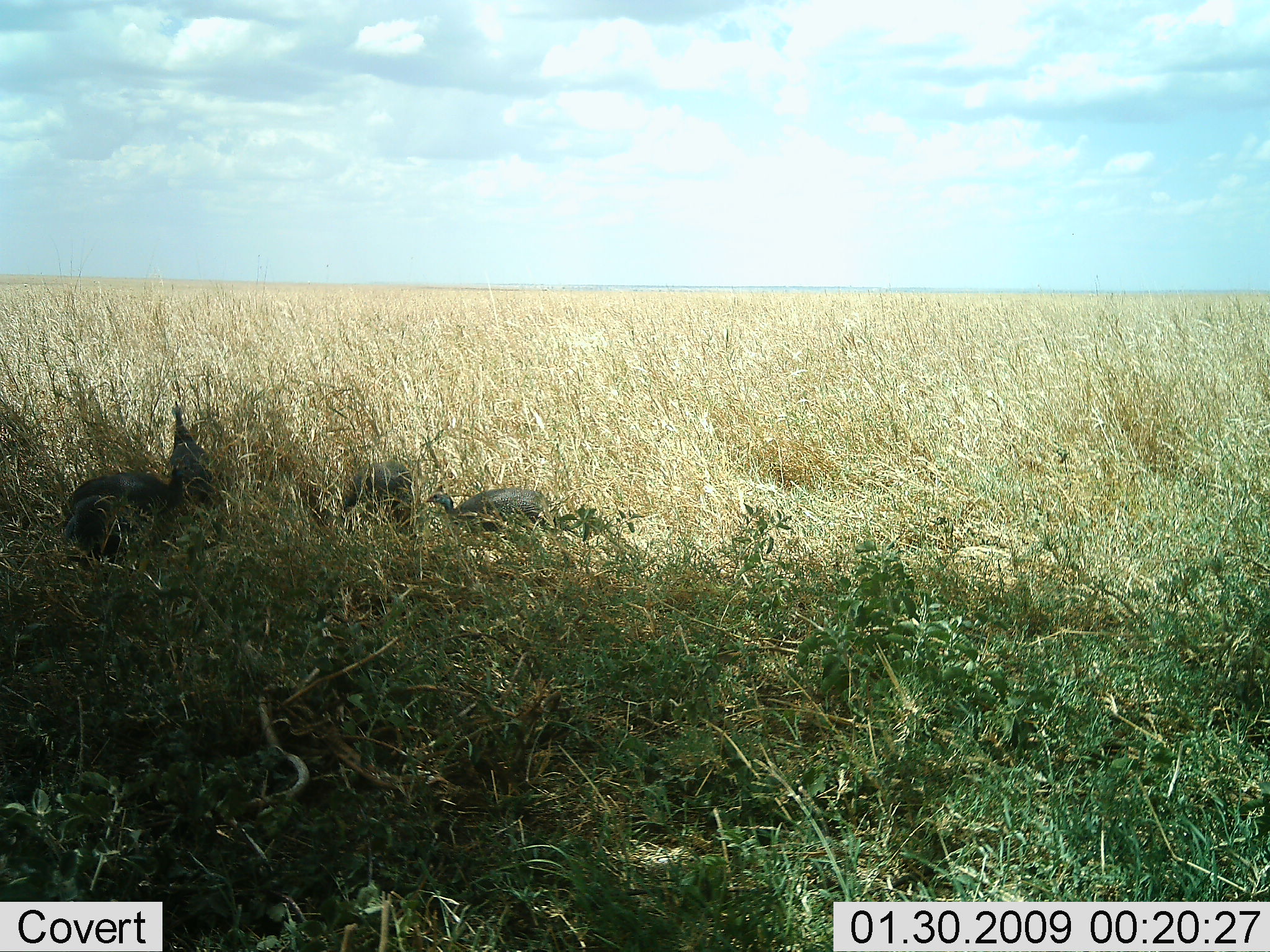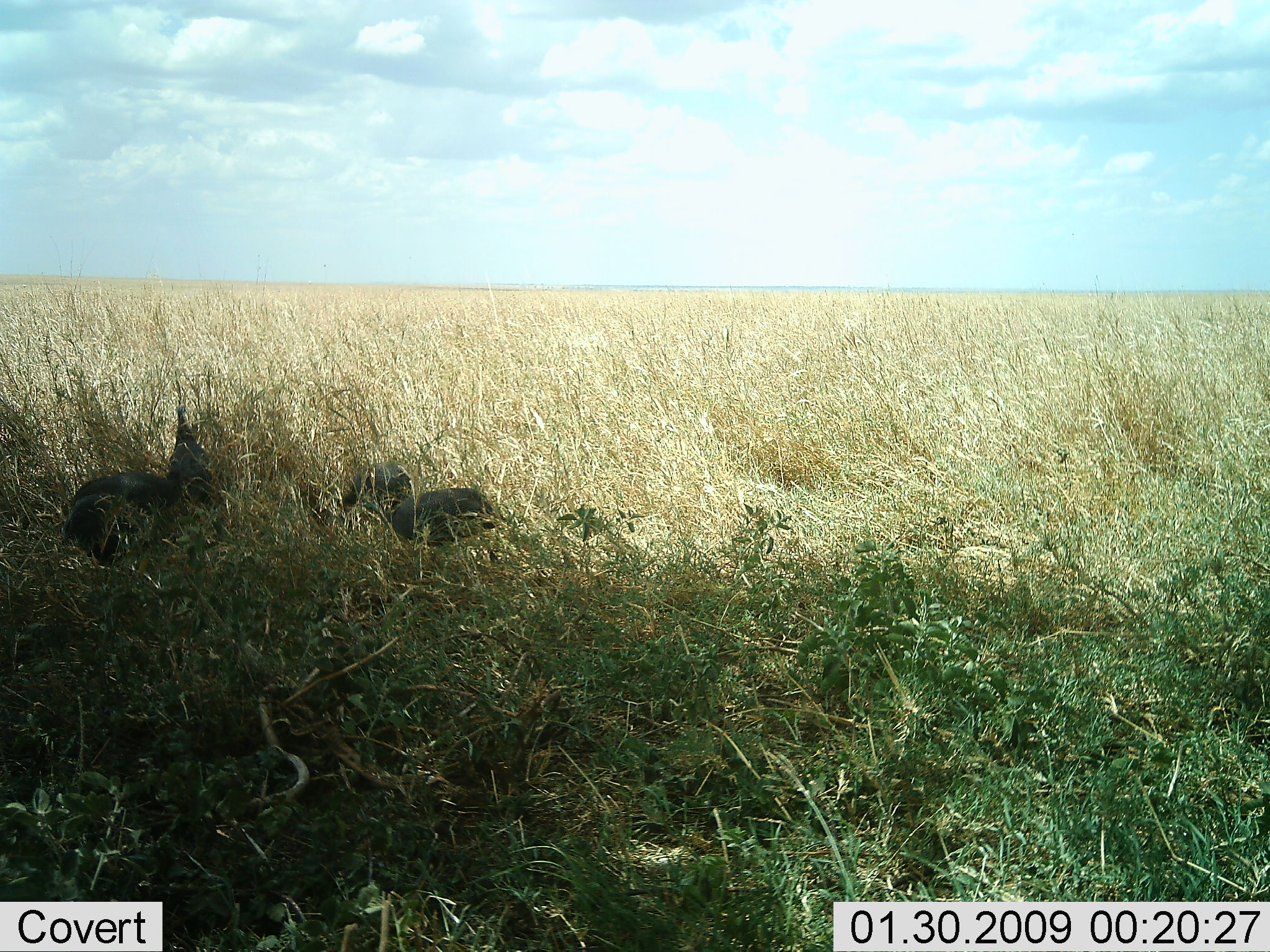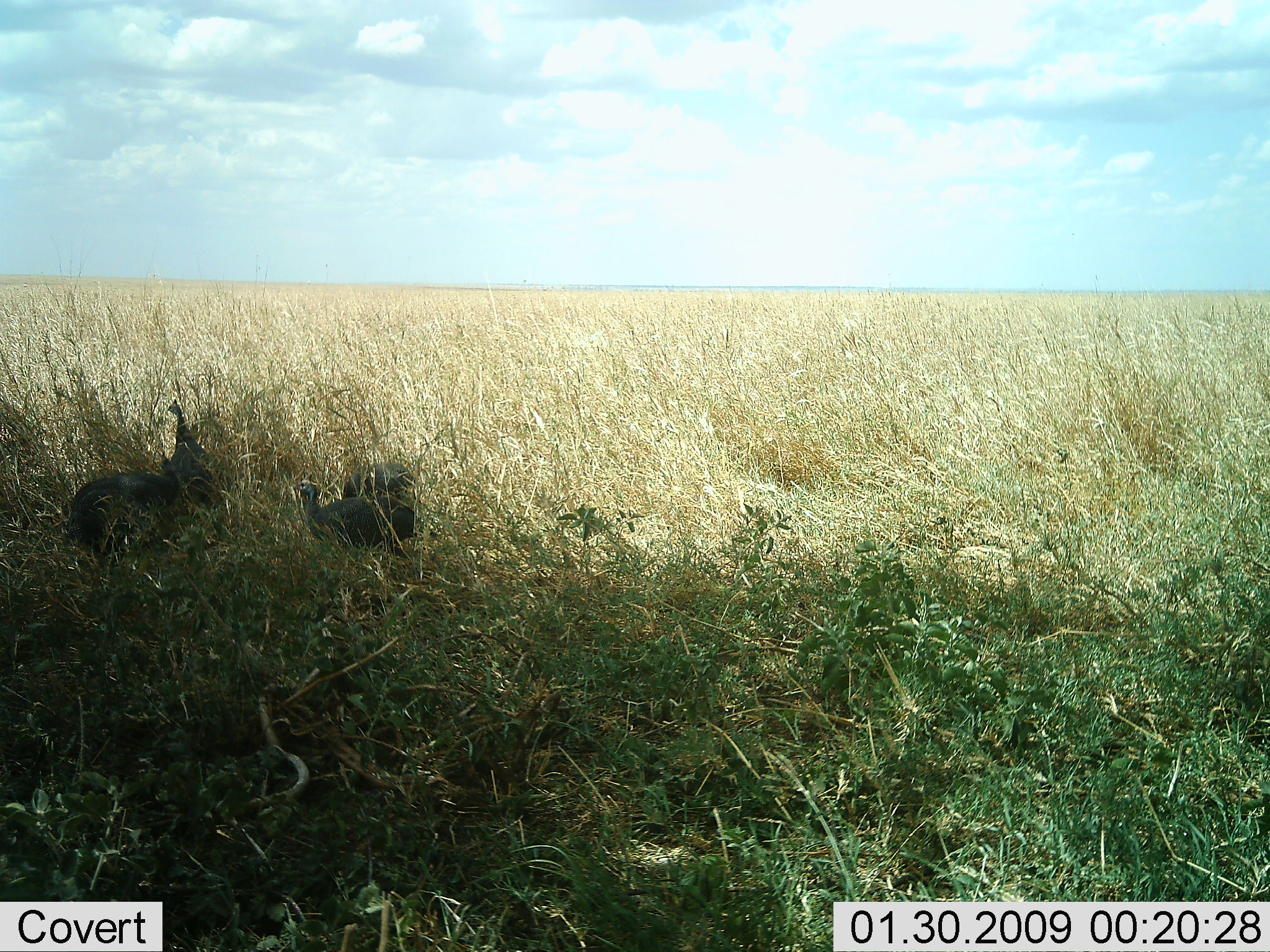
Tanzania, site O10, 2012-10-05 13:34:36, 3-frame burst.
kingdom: Animalia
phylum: Chordata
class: Aves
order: Galliformes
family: Numididae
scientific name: Numididae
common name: guinea fowl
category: guineafowl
Guineafowl (guinea fowl) (Numididae), count 3. Behavior (volunteer vote fractions): standing 55%, resting 18%, moving 27%, interacting 0%. Young present (vote fraction): 0%. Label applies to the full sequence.